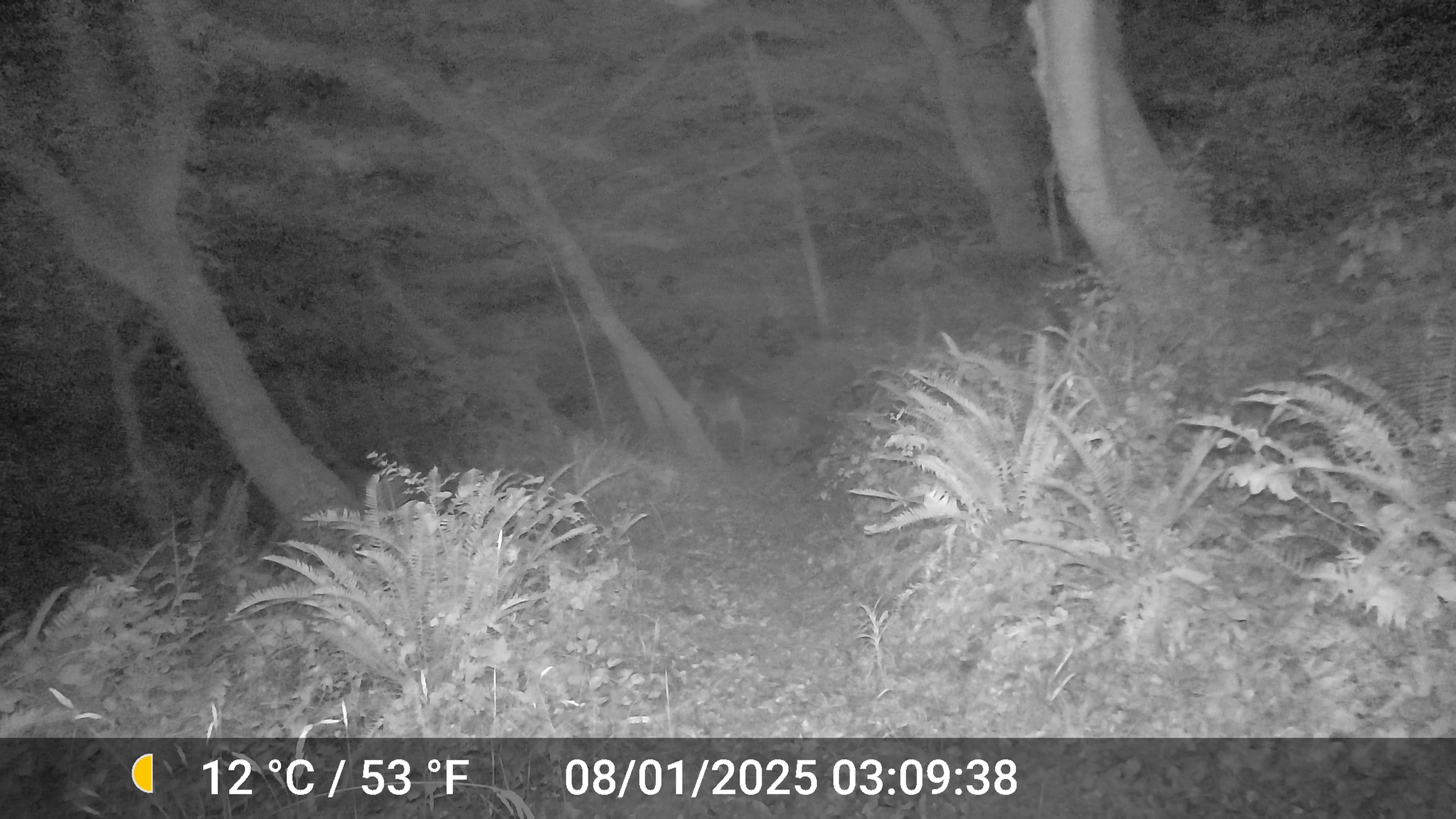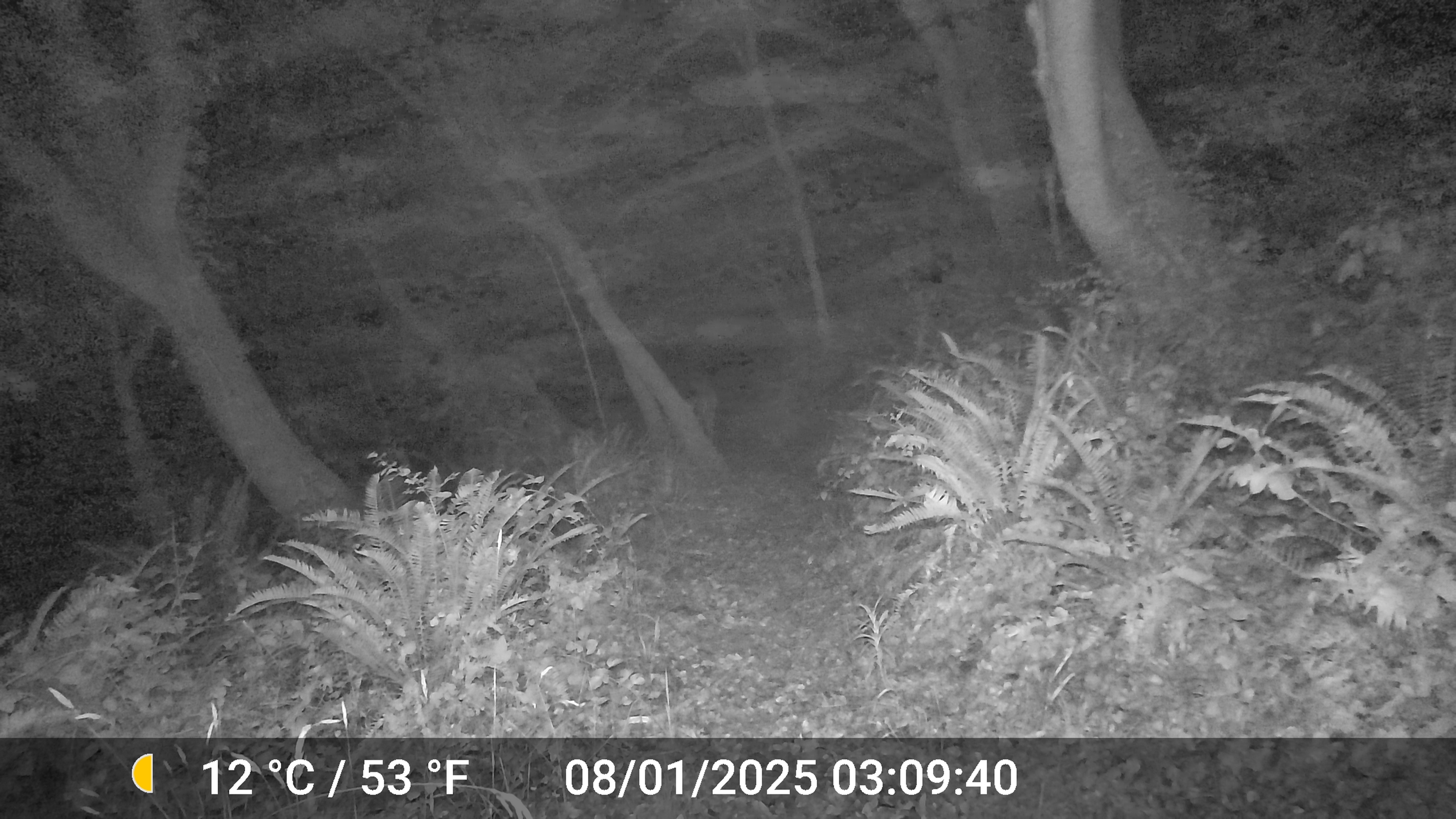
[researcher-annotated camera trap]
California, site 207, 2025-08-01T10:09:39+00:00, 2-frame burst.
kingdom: Animalia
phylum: Chordata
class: Mammalia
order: Artiodactyla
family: Cervidae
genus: Odocoileus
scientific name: Odocoileus hemionus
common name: mule deer